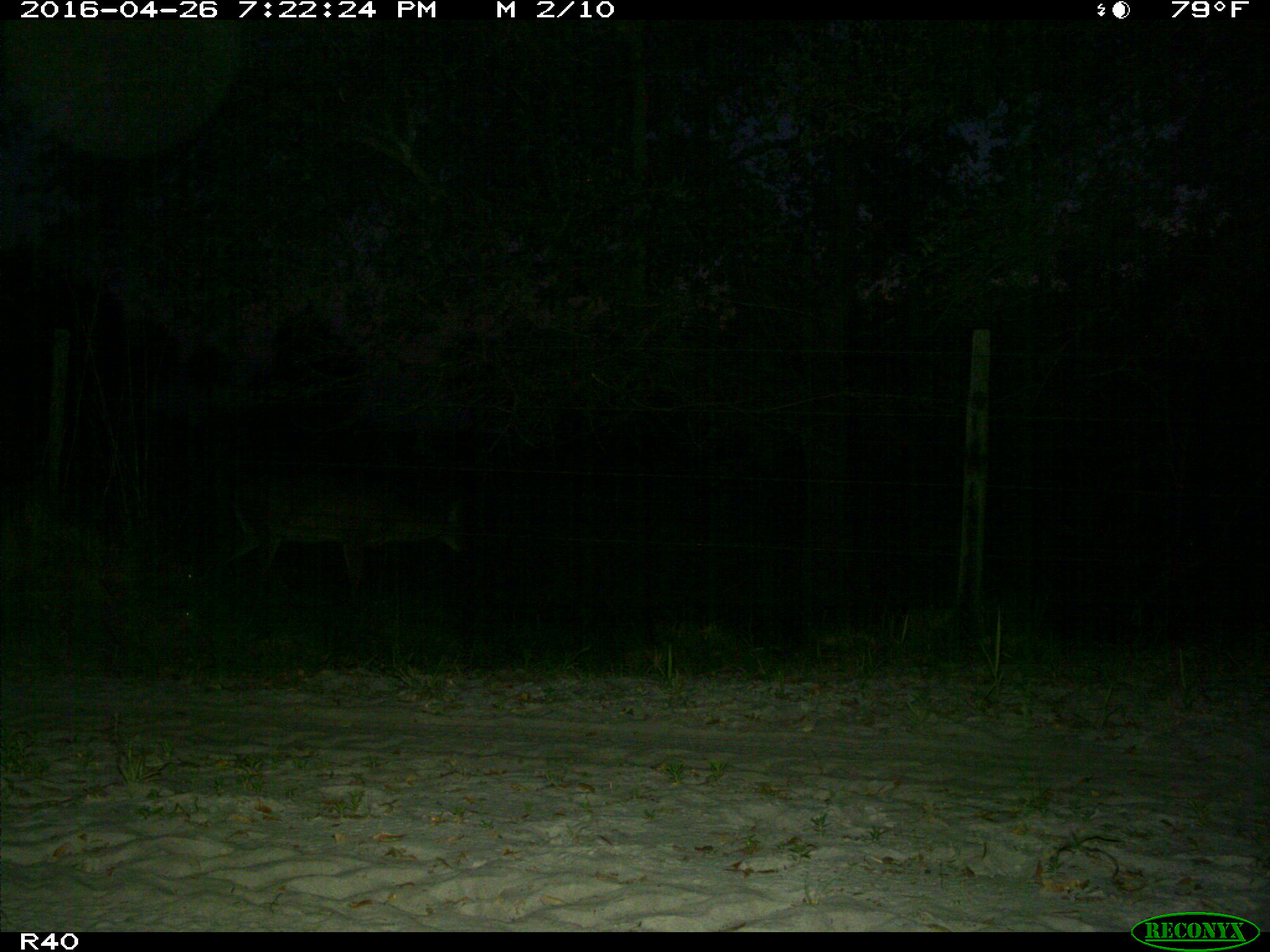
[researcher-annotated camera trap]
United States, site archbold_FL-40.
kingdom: Animalia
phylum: Chordata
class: Mammalia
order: Artiodactyla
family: Cervidae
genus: Odocoileus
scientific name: Odocoileus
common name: deer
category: unidentified deer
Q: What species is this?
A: Unidentified deer (deer) (Odocoileus).